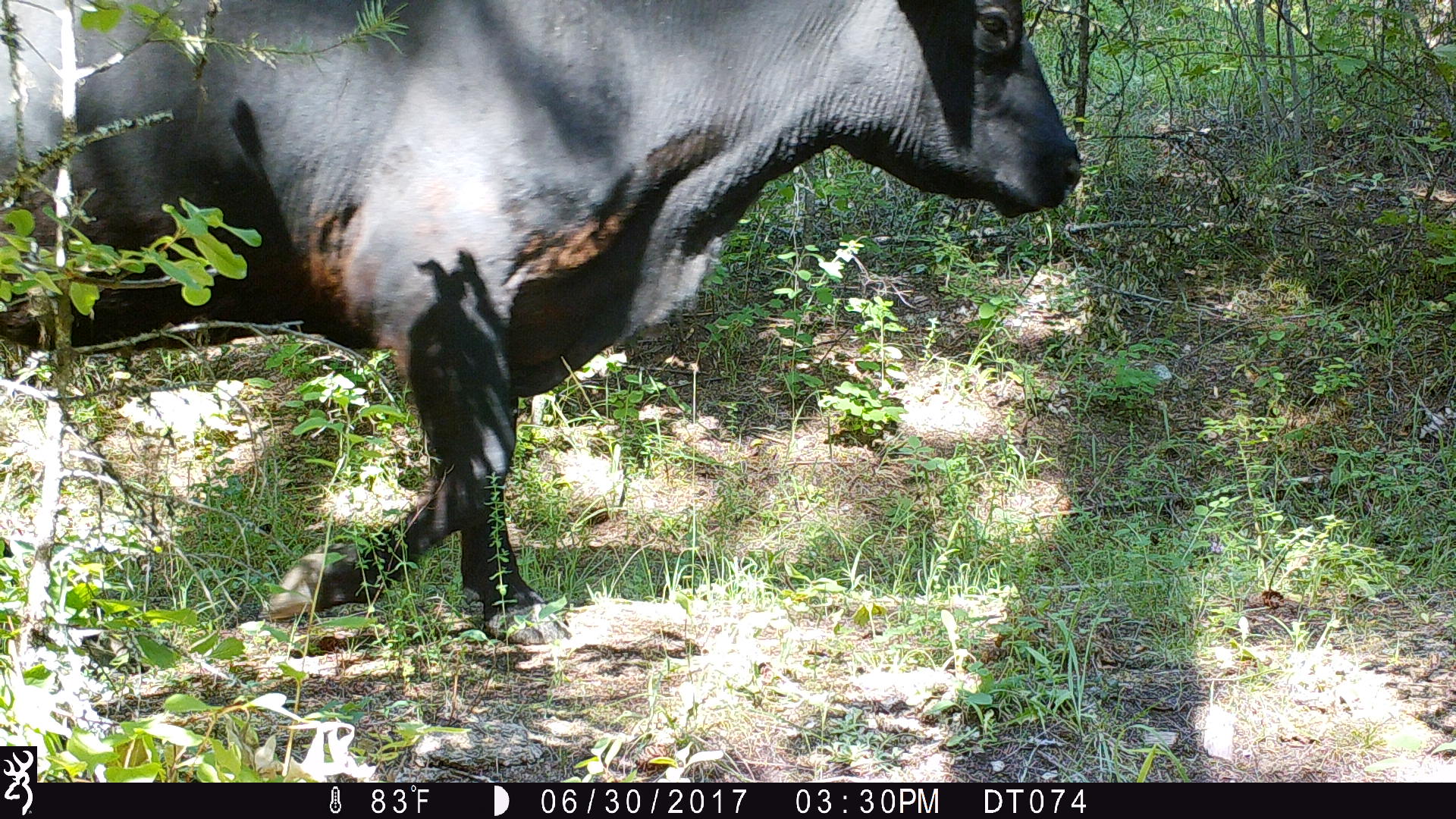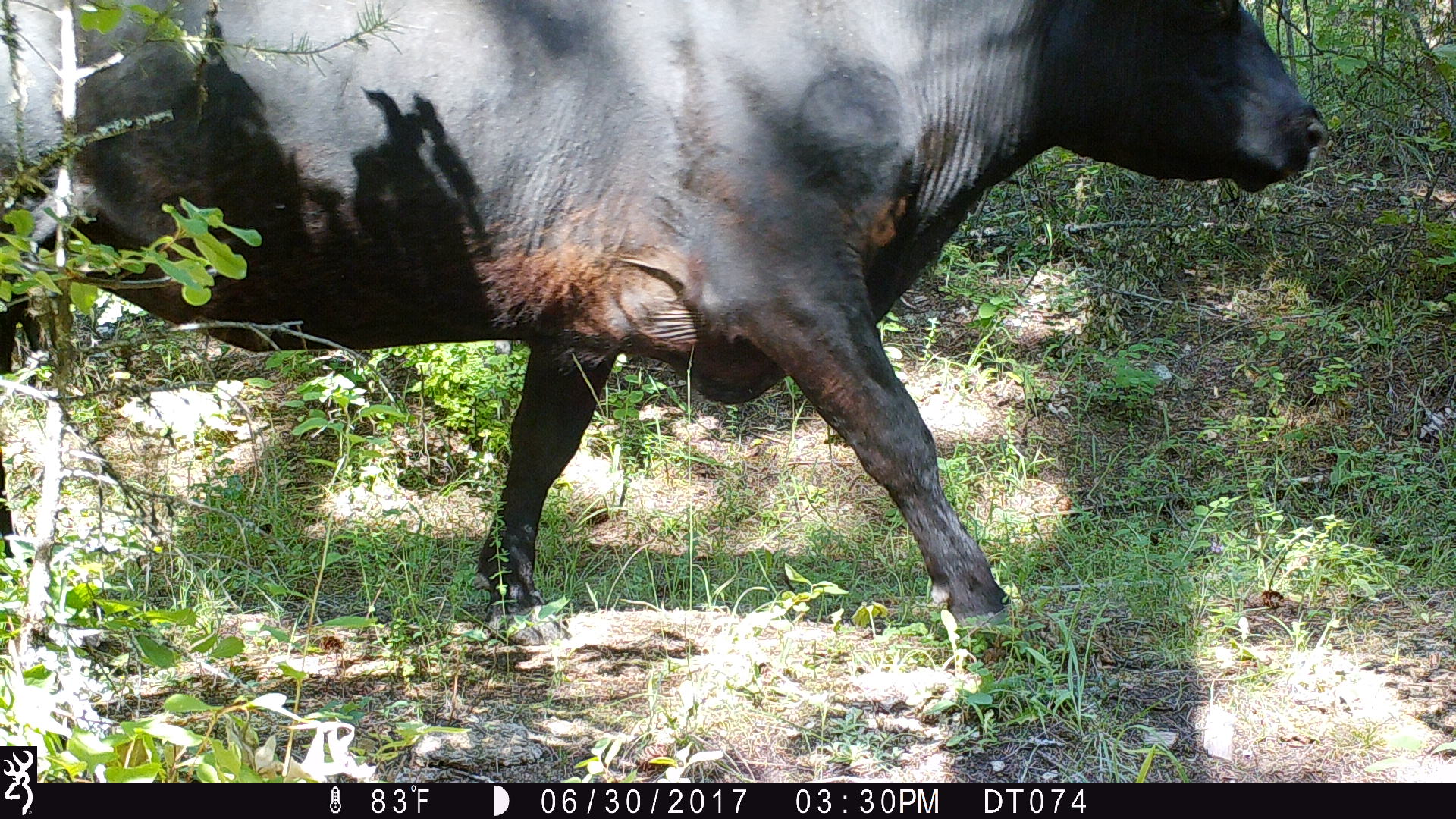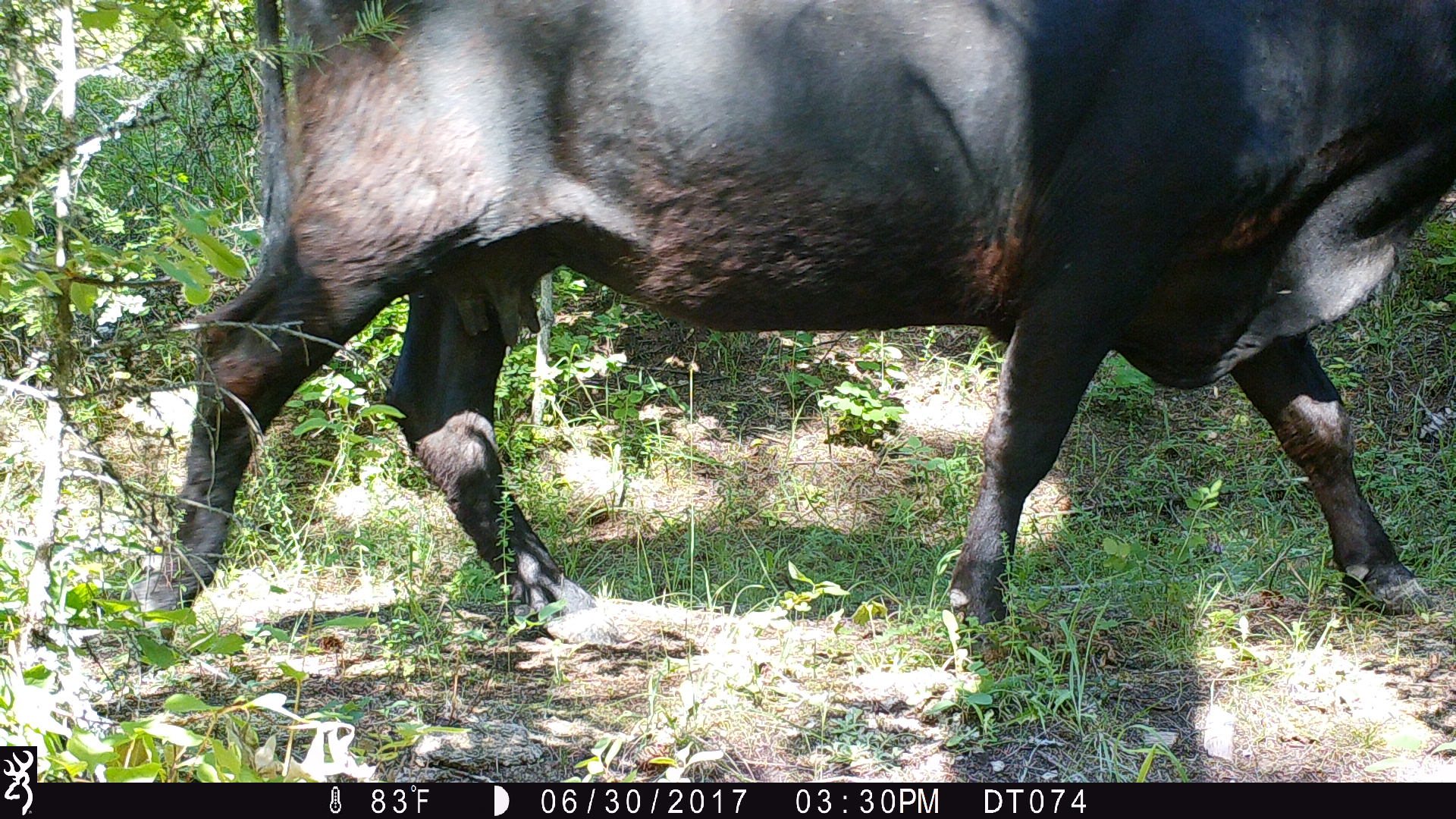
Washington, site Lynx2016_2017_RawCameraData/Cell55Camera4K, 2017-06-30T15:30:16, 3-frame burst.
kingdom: Animalia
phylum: Chordata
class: Mammalia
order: Artiodactyla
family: Bovidae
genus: Bos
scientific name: Bos taurus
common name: domestic cattle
Domestic cattle (Bos taurus). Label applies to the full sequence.